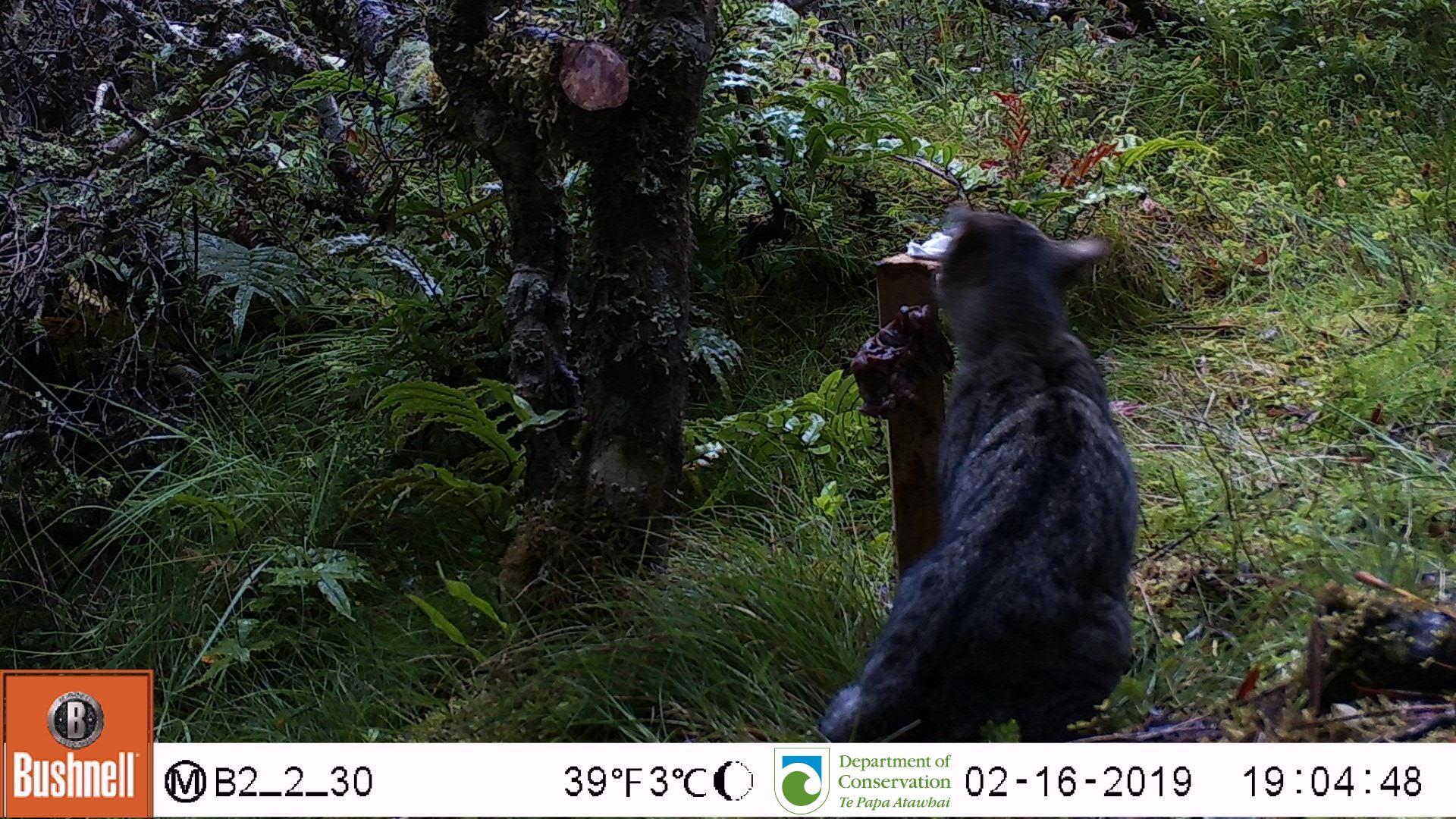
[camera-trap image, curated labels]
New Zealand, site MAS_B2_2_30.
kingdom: Animalia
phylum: Chordata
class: Mammalia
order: Carnivora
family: Felidae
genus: Felis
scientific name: Felis catus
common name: domestic cat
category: cat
Cat (domestic cat) (Felis catus).